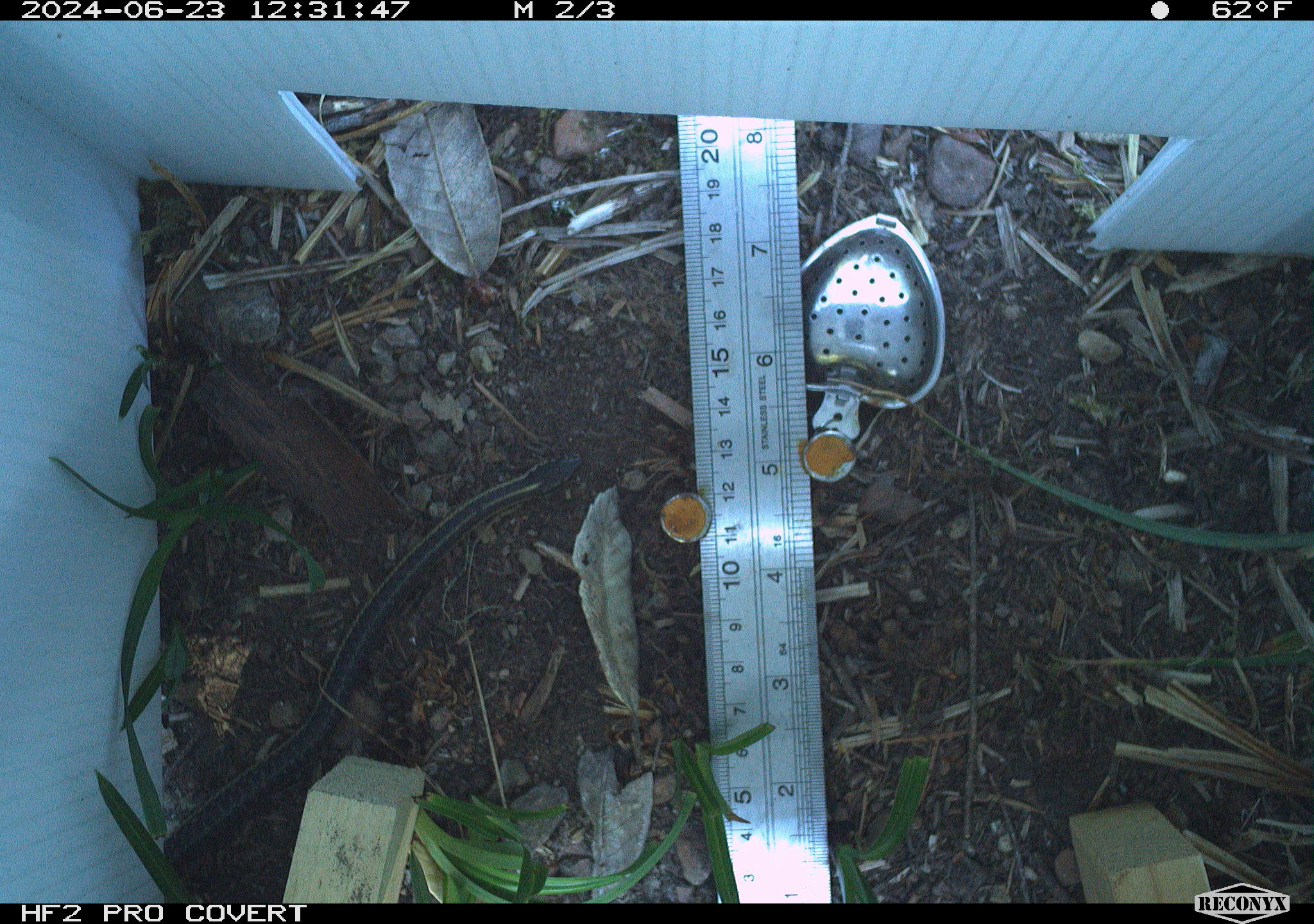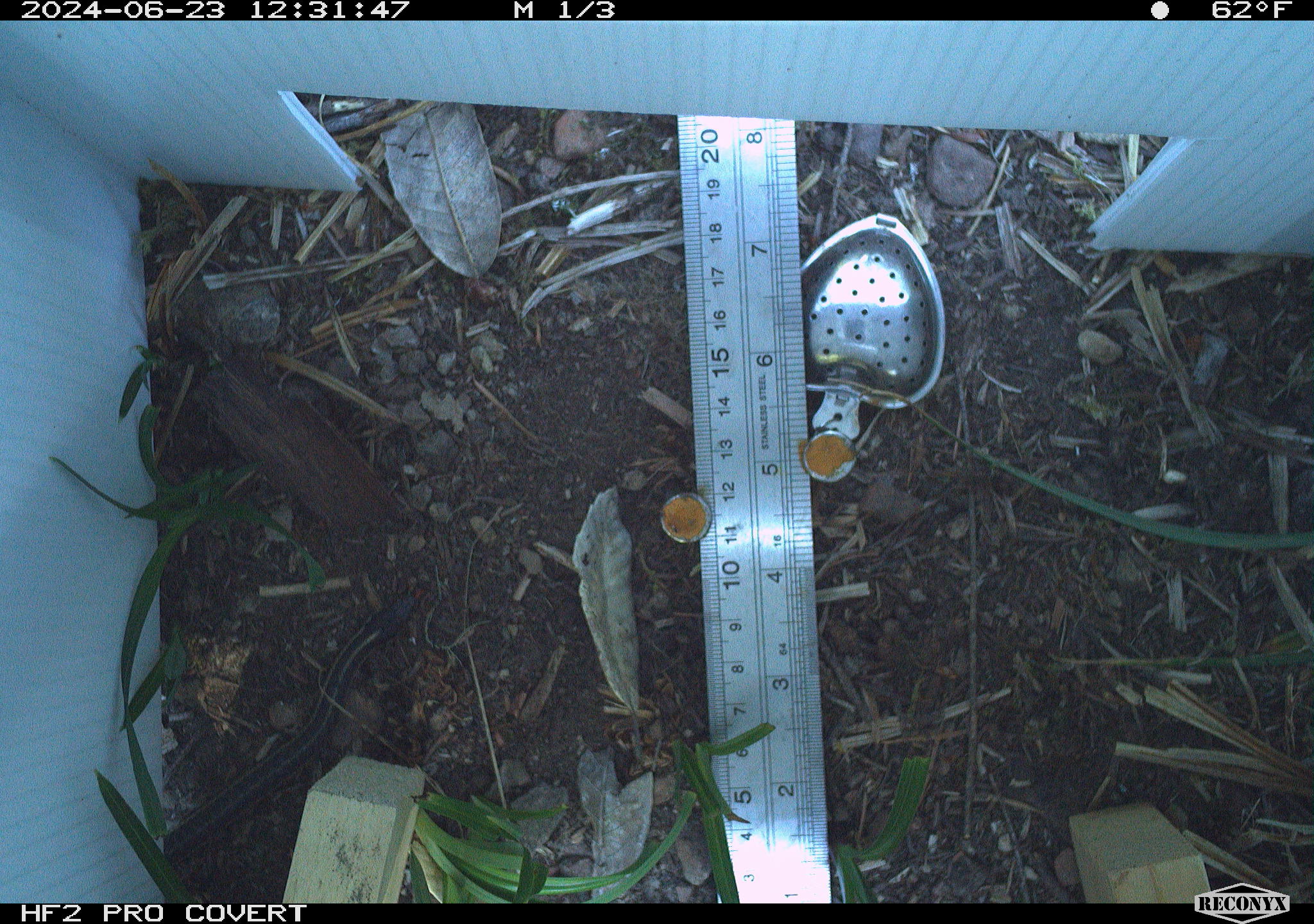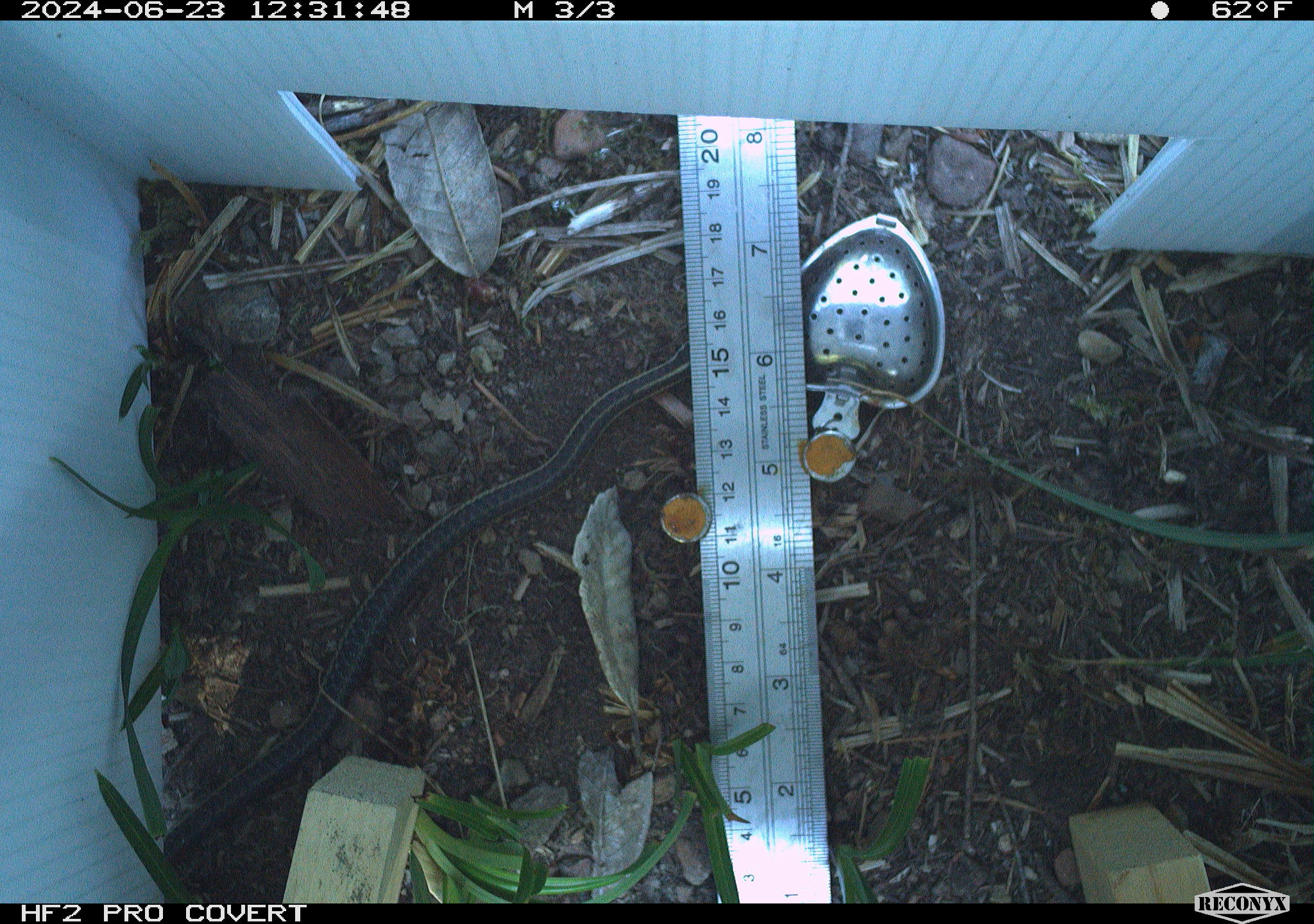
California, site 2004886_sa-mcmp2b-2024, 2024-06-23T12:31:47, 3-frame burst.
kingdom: Animalia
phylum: Chordata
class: Reptilia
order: Squamata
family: Colubridae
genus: Thamnophis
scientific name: Thamnophis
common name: american gartersnakes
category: thamnophis species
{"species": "thamnophis species (american gartersnakes) (Thamnophis)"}